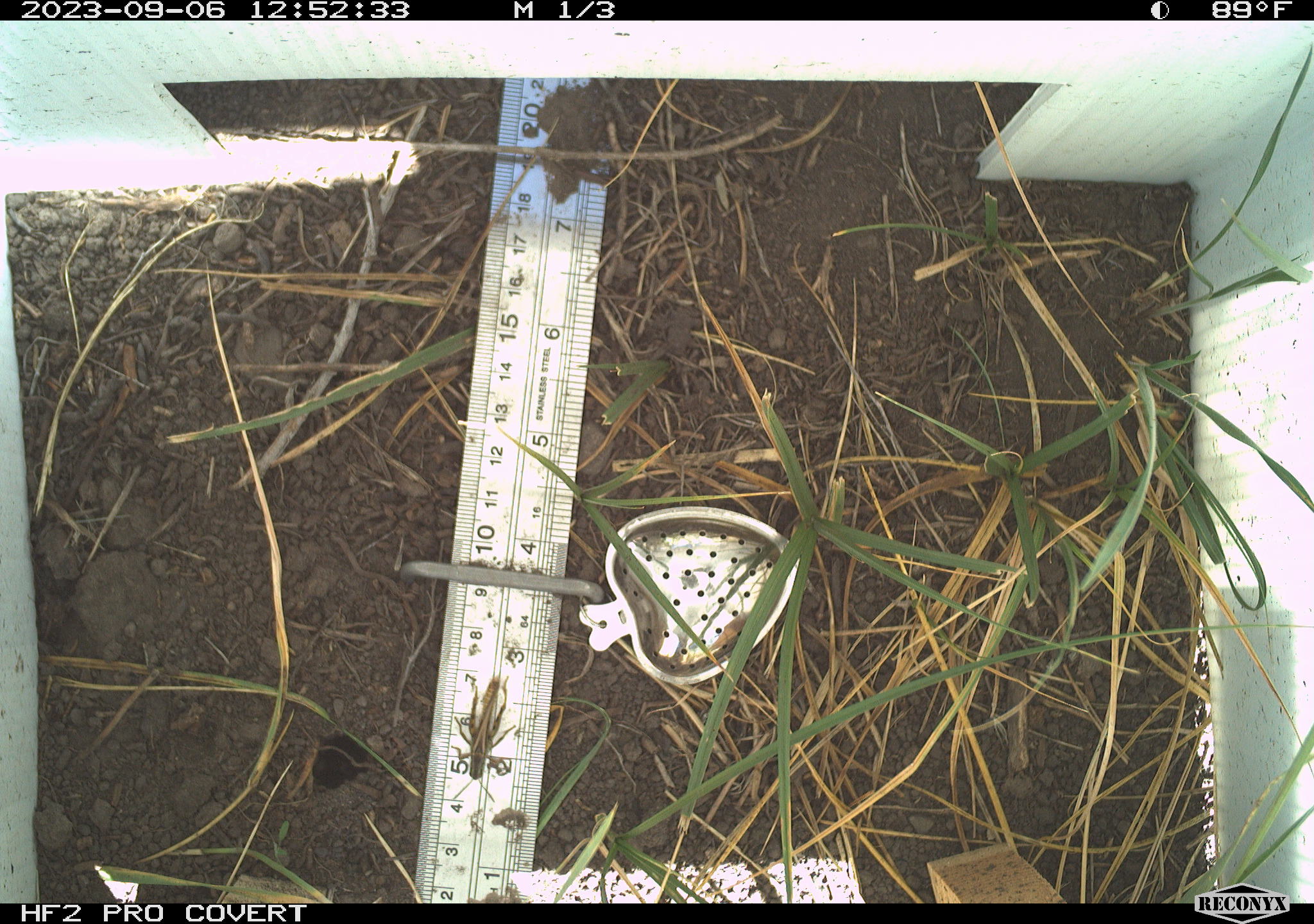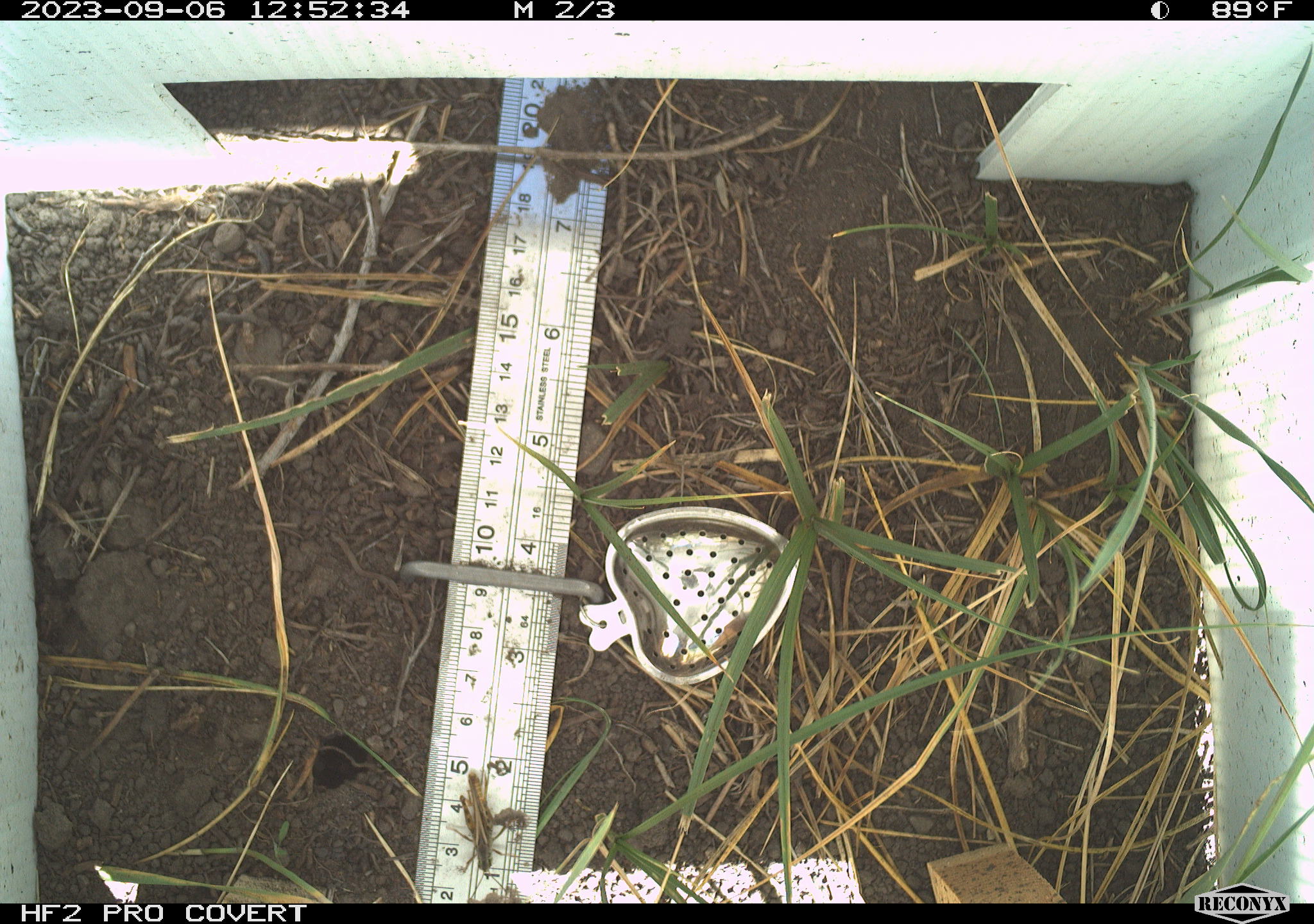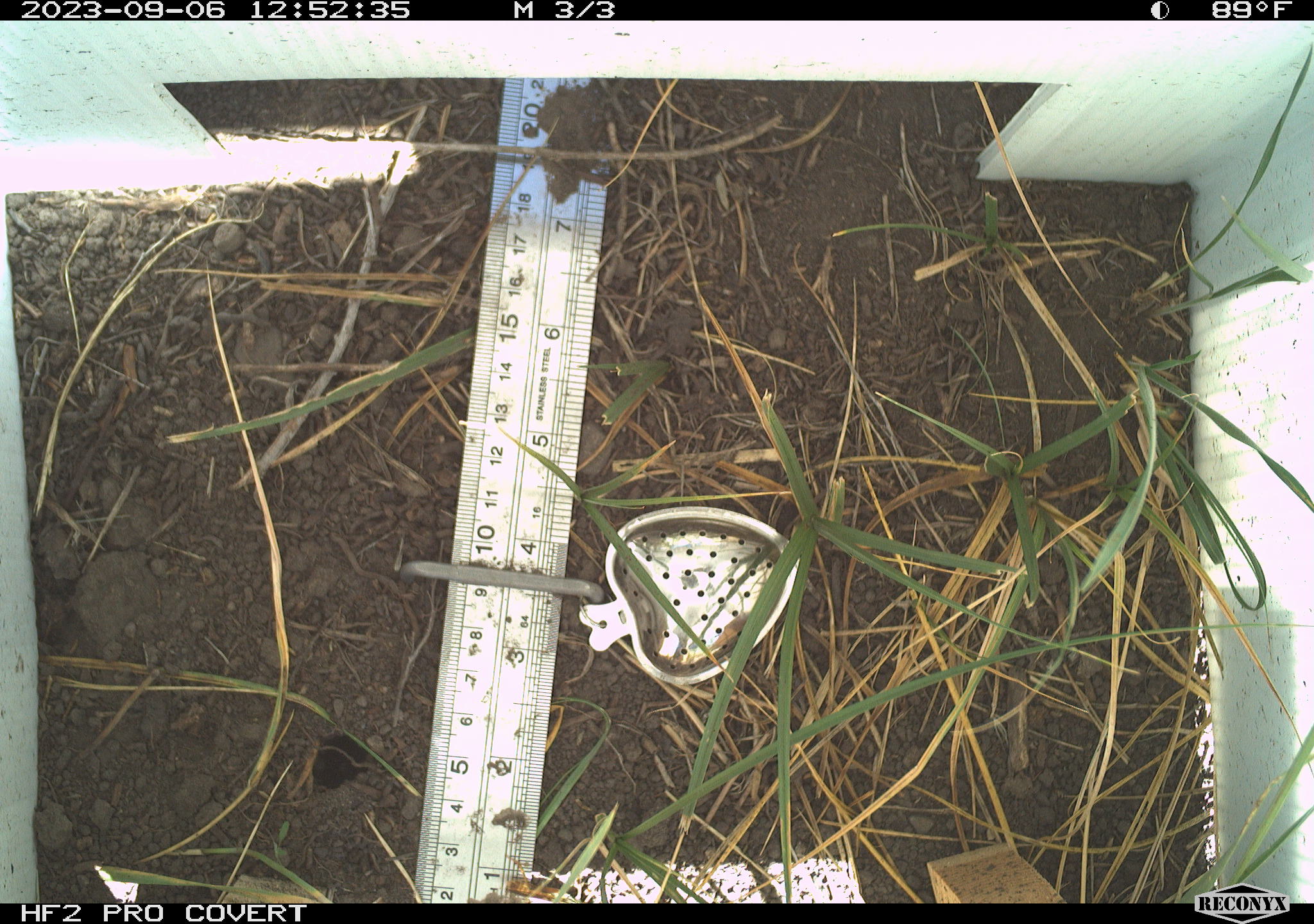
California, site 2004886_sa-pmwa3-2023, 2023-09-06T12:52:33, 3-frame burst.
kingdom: Animalia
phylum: Arthropoda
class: Insecta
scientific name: Insecta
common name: insect